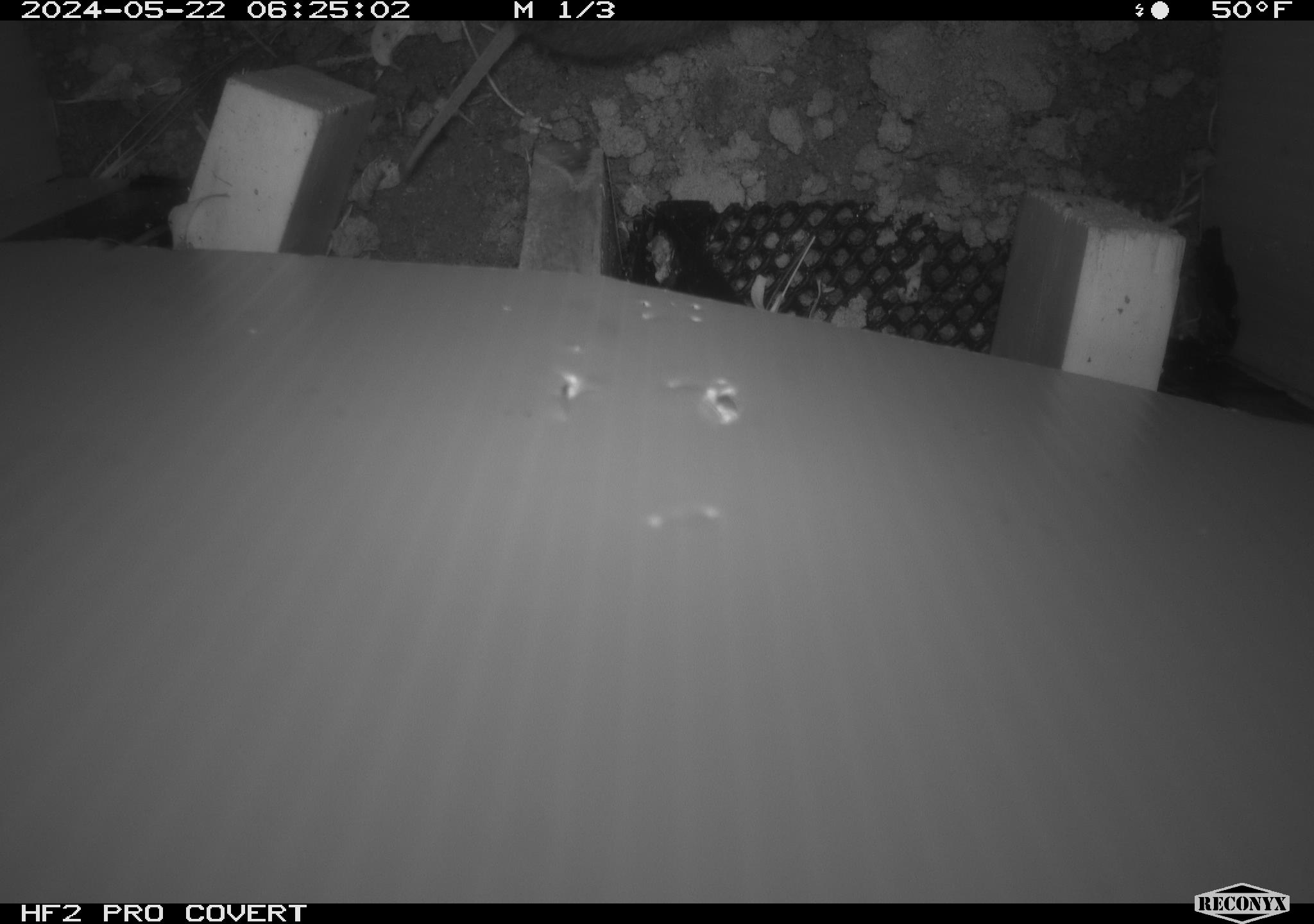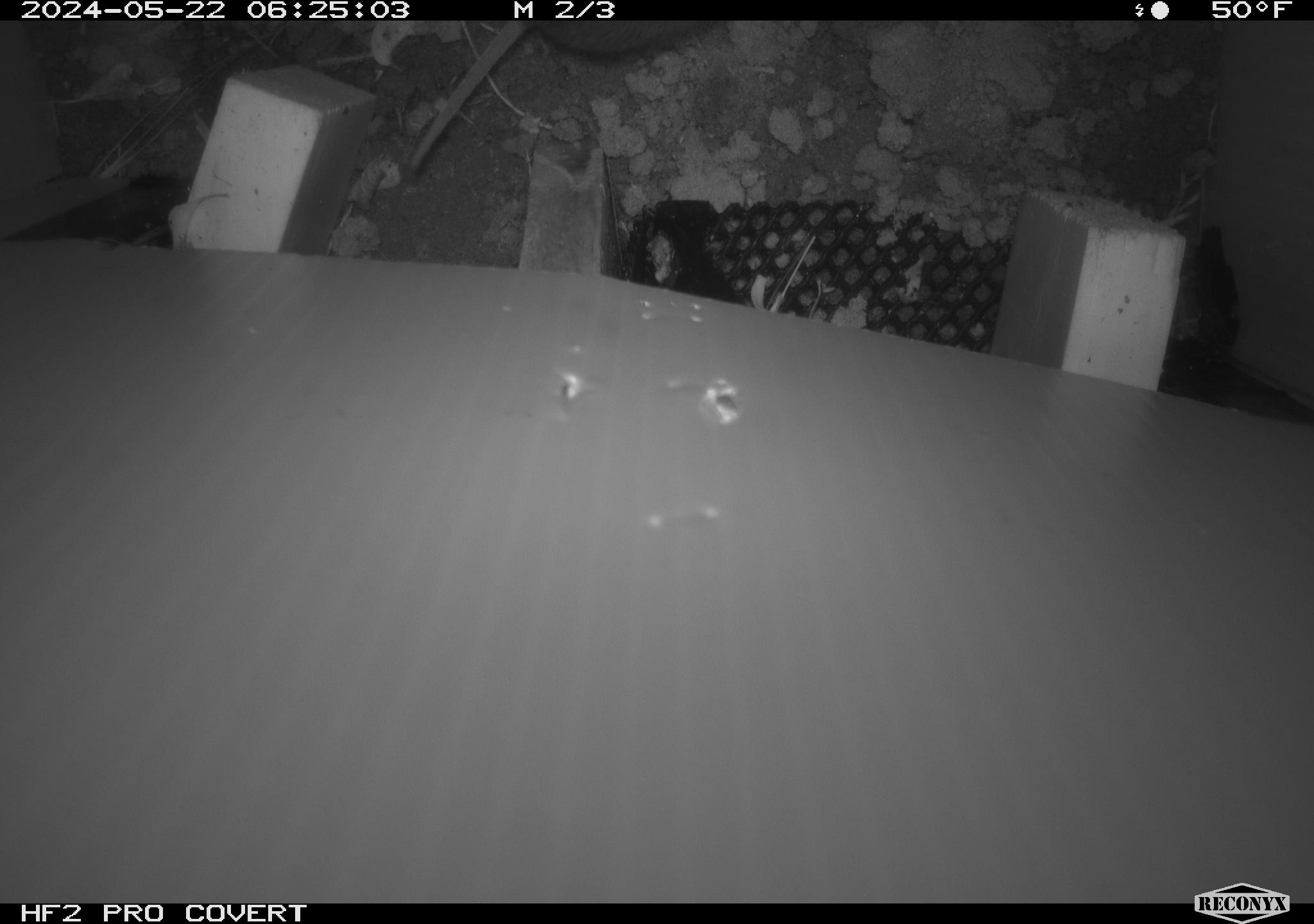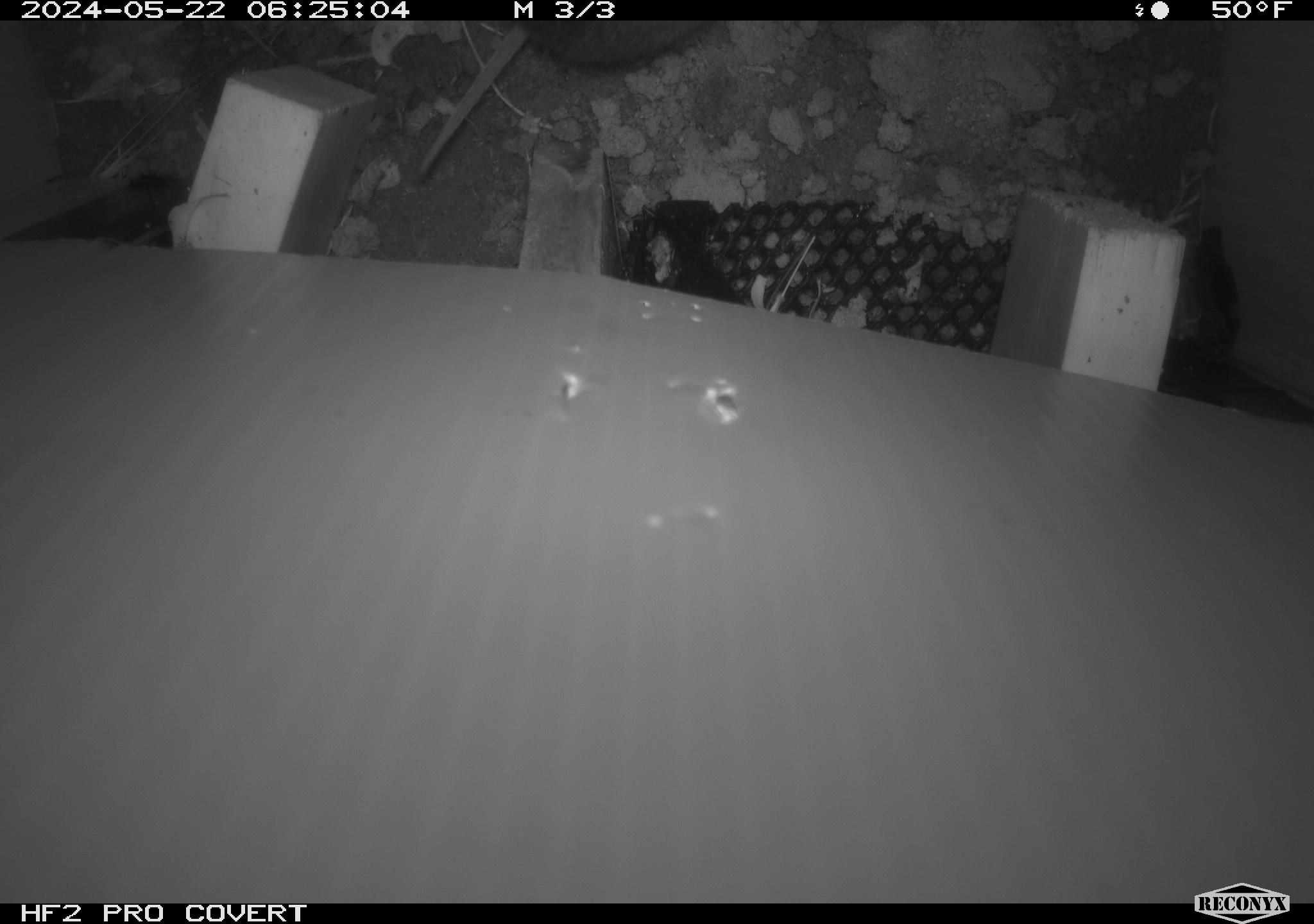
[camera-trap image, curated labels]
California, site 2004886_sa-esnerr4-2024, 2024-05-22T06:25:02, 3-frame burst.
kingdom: Animalia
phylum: Chordata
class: Mammalia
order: Rodentia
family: Cricetidae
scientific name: Cricetidae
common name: hamsters, voles, lemmings, and allies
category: cricetidae family